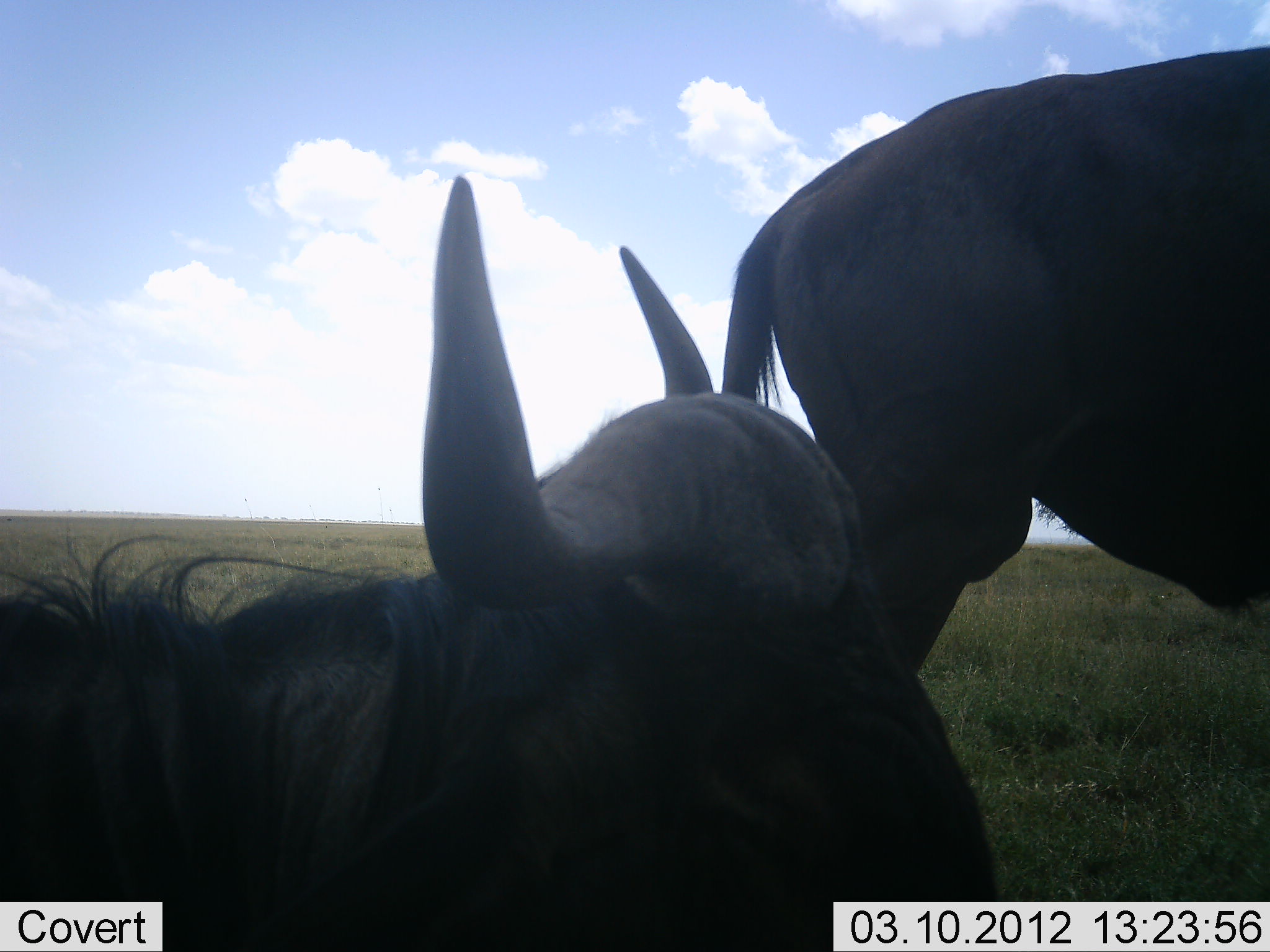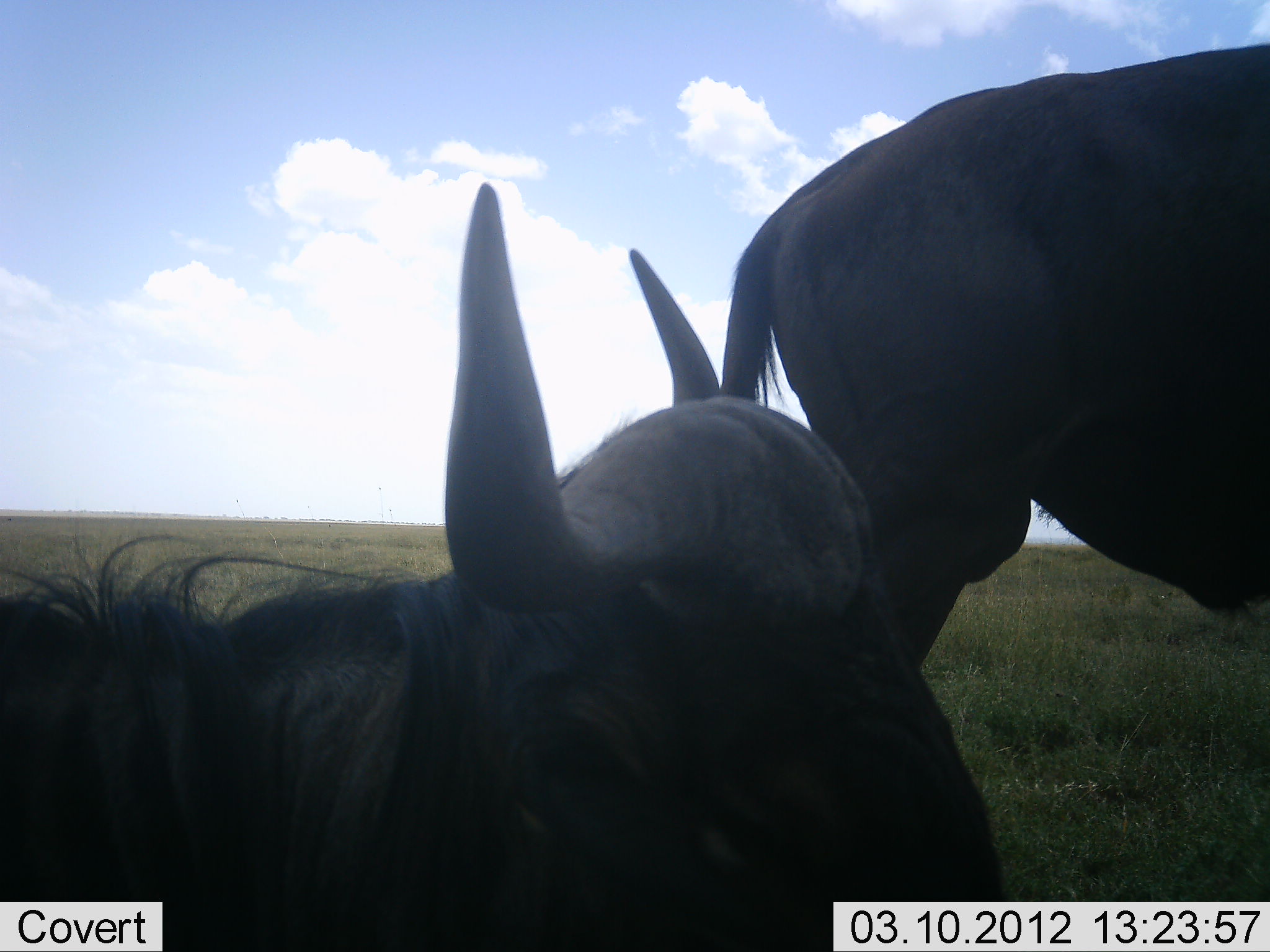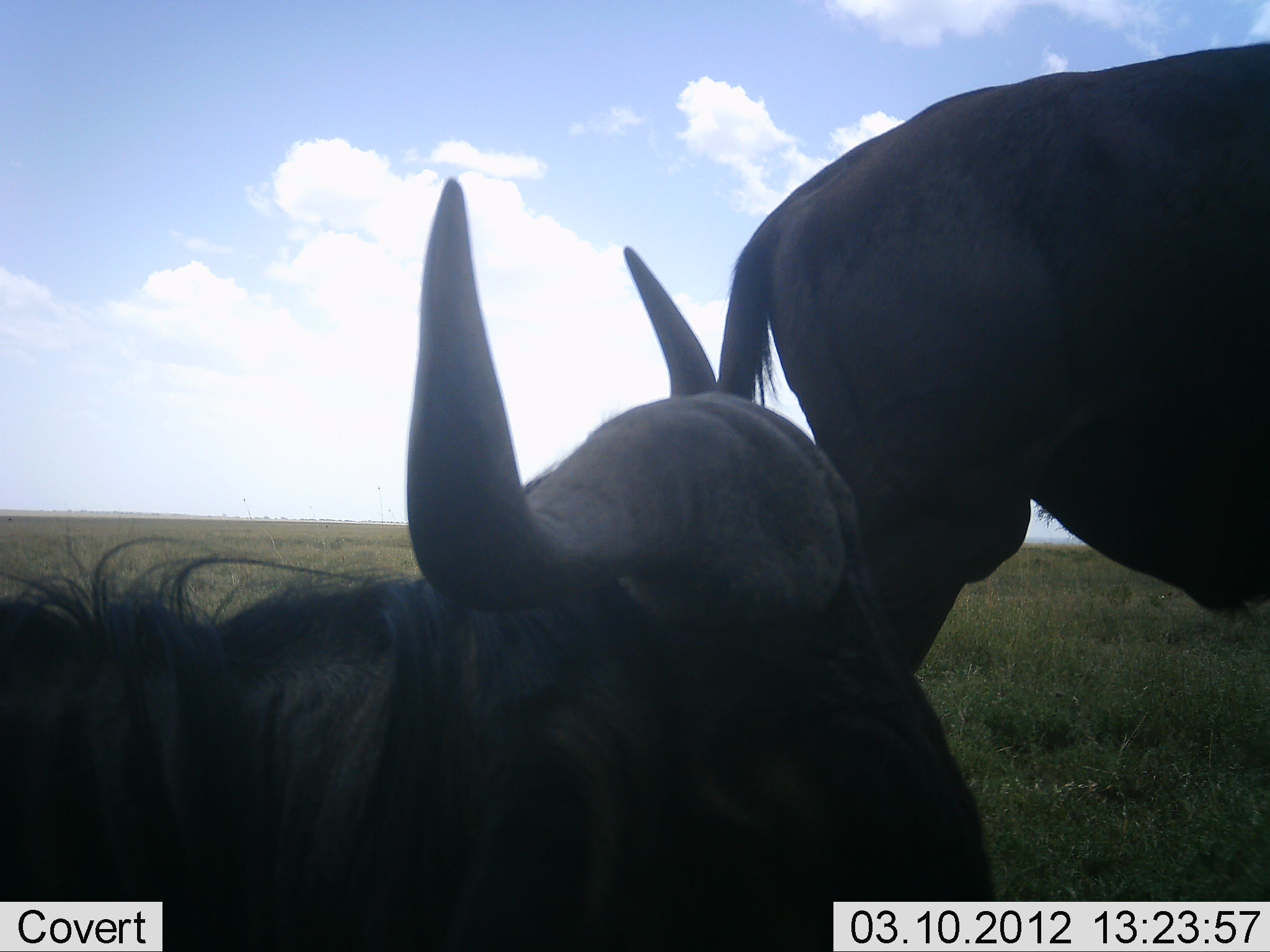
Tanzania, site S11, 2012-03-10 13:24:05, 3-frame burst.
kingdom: Animalia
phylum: Chordata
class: Mammalia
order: Artiodactyla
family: Bovidae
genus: Connochaetes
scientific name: Connochaetes taurinus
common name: blue wildebeest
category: wildebeest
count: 2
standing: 91%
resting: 91%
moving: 0%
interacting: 0%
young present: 0%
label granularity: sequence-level